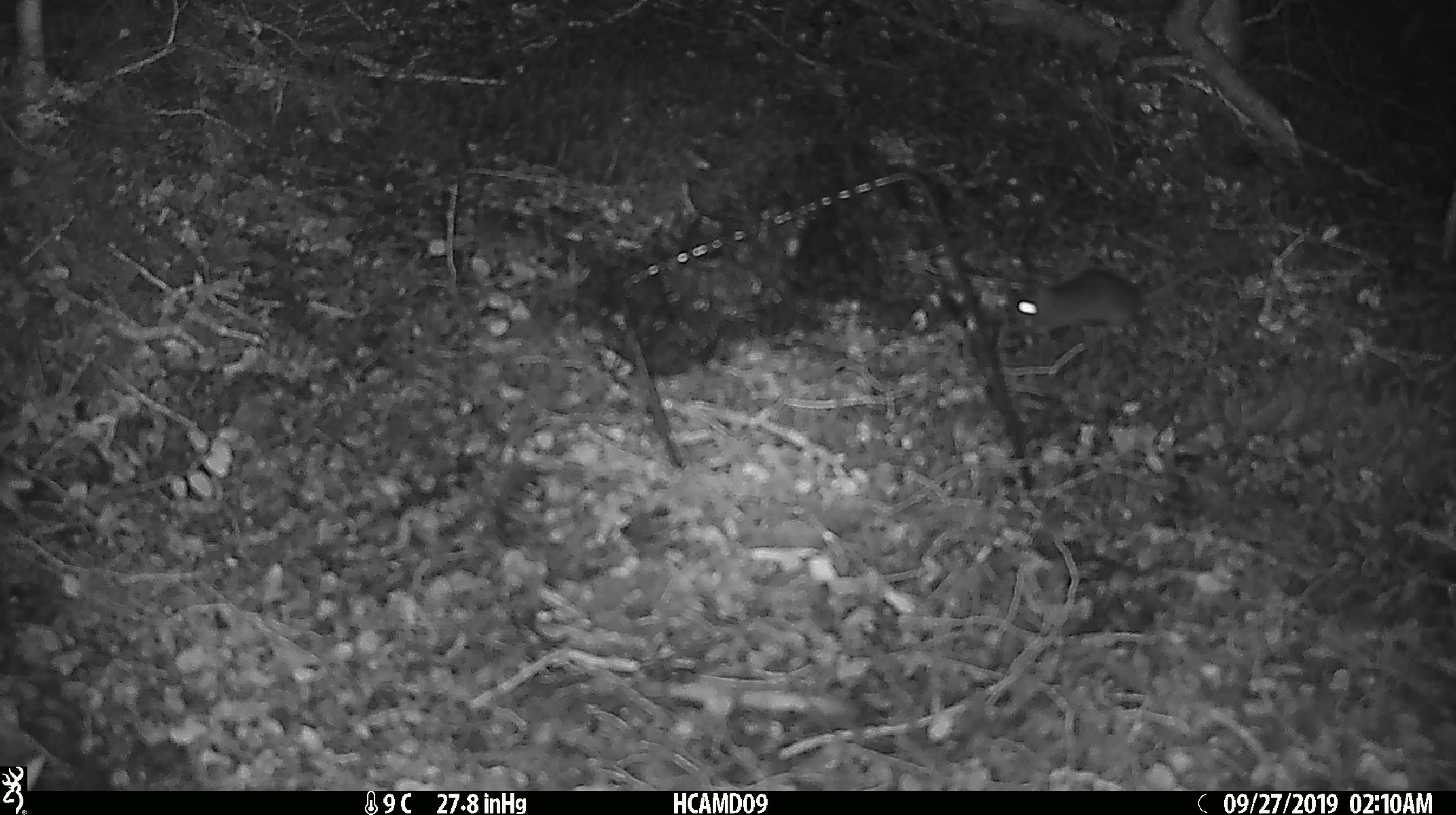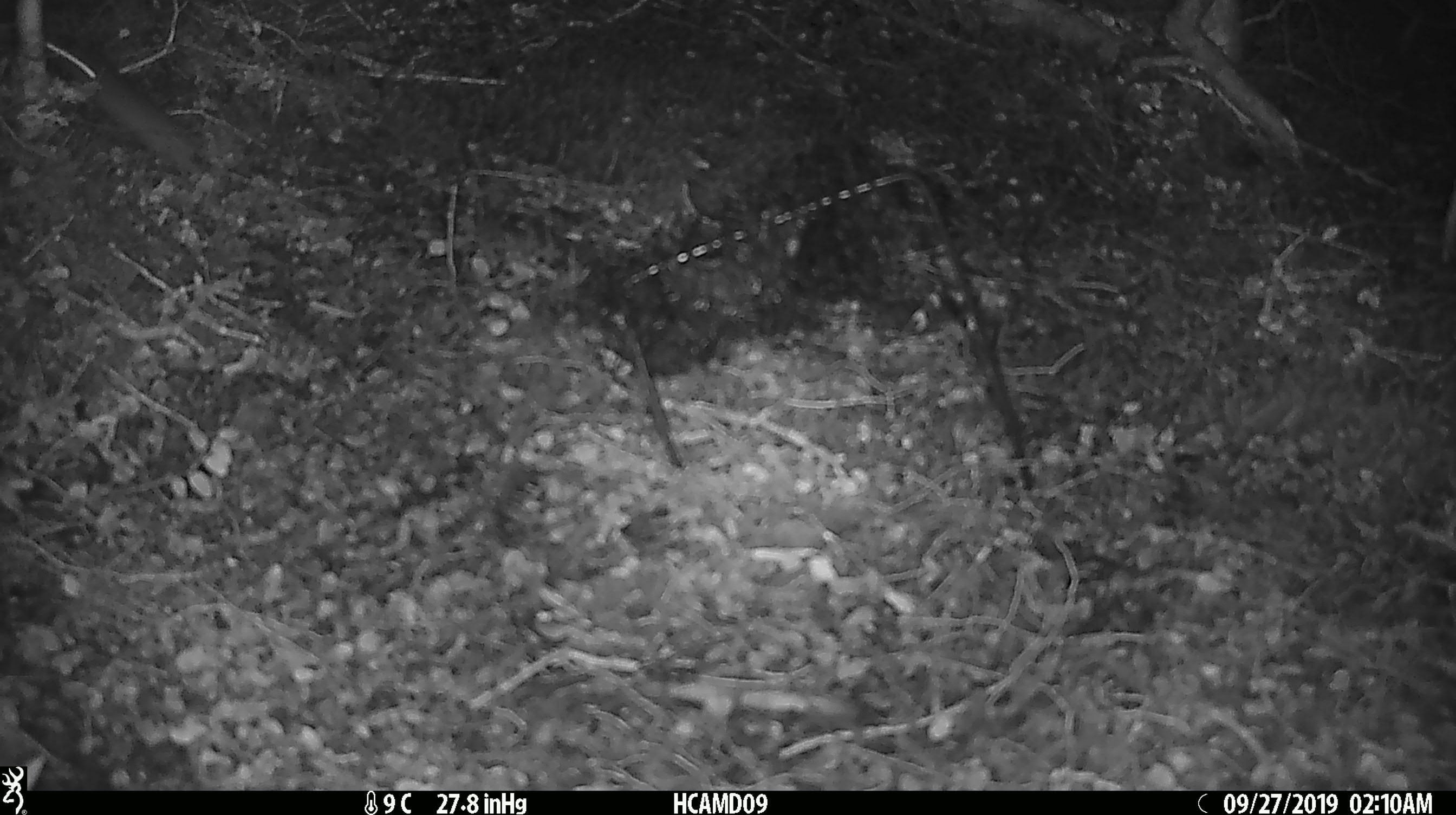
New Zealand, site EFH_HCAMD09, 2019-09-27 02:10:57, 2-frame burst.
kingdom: Animalia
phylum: Chordata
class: Mammalia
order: Rodentia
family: Muridae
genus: Mus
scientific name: Mus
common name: mouse